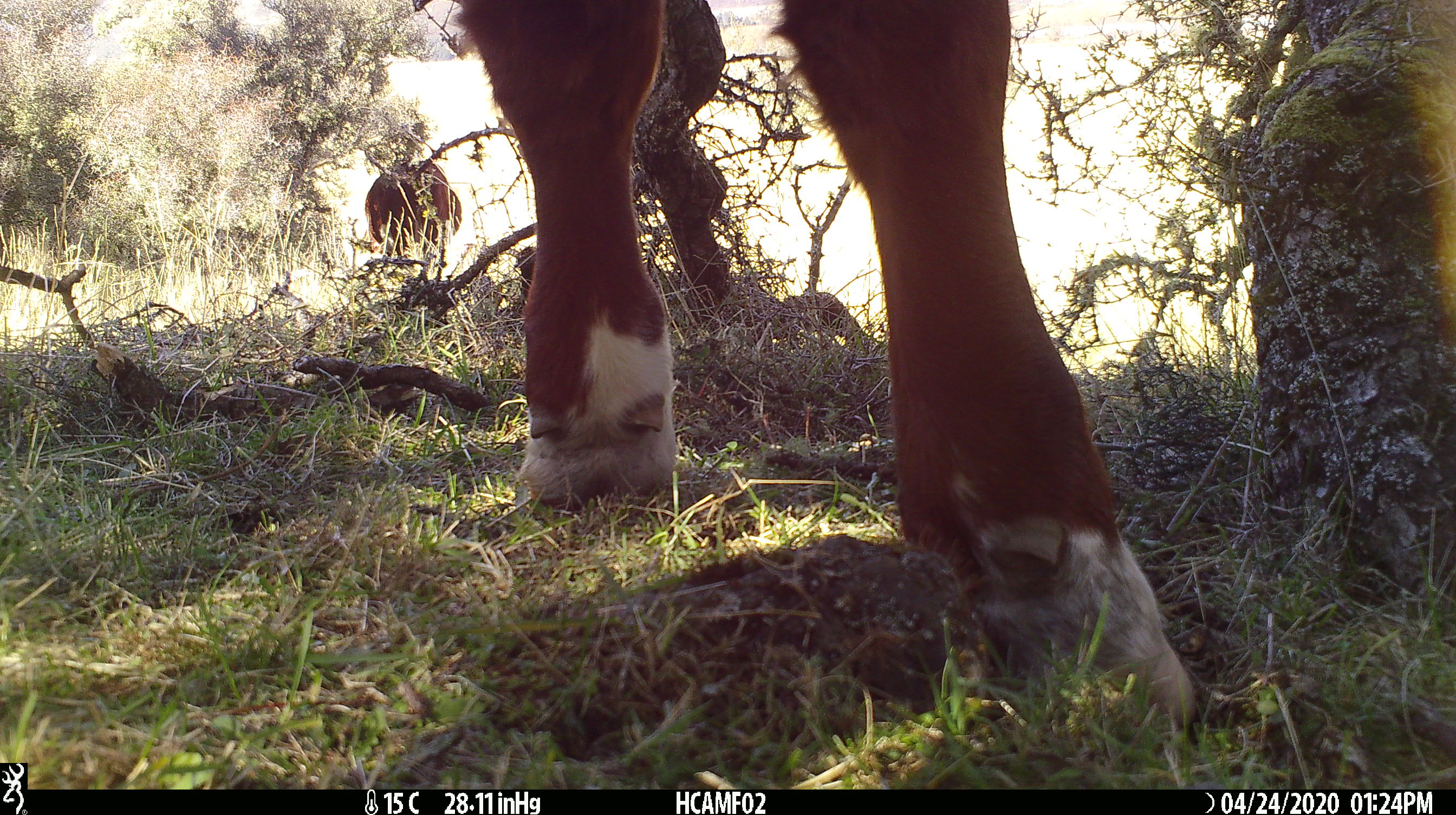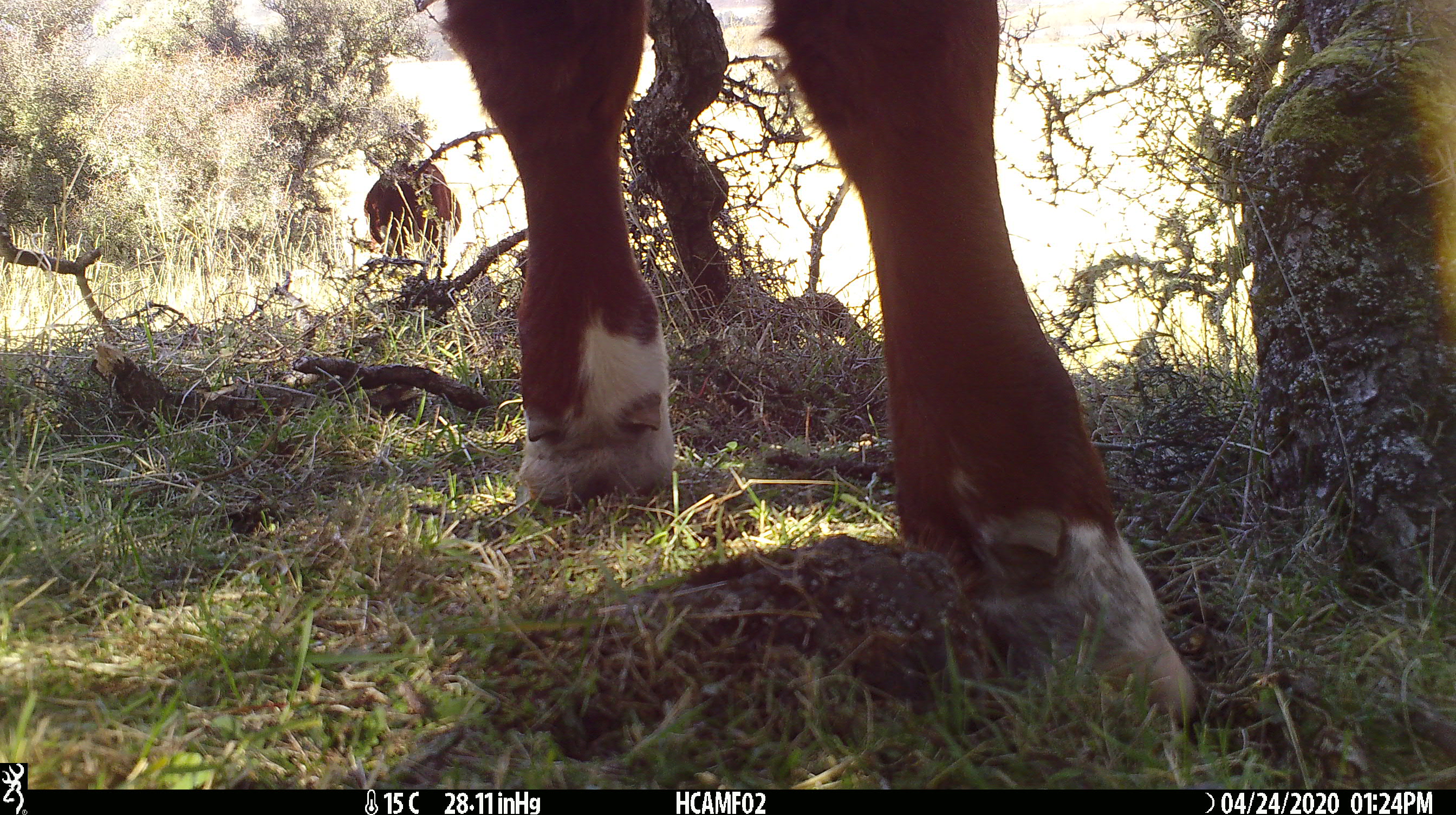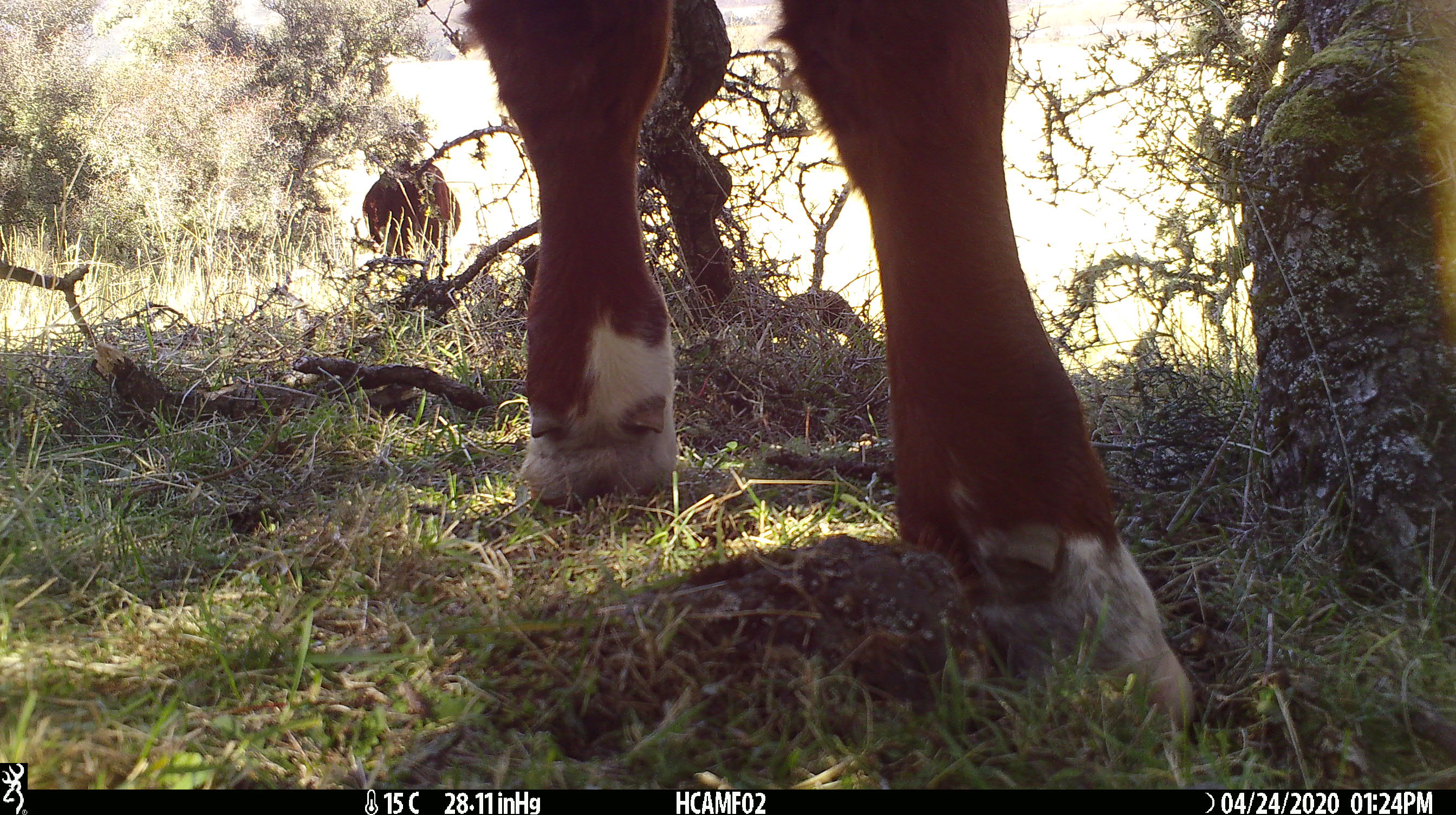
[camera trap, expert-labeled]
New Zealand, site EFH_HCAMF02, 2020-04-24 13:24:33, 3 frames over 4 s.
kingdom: Animalia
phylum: Chordata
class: Mammalia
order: Artiodactyla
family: Bovidae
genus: Bos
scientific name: Bos taurus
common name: domestic cow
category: cow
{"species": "cow (domestic cow) (Bos taurus)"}